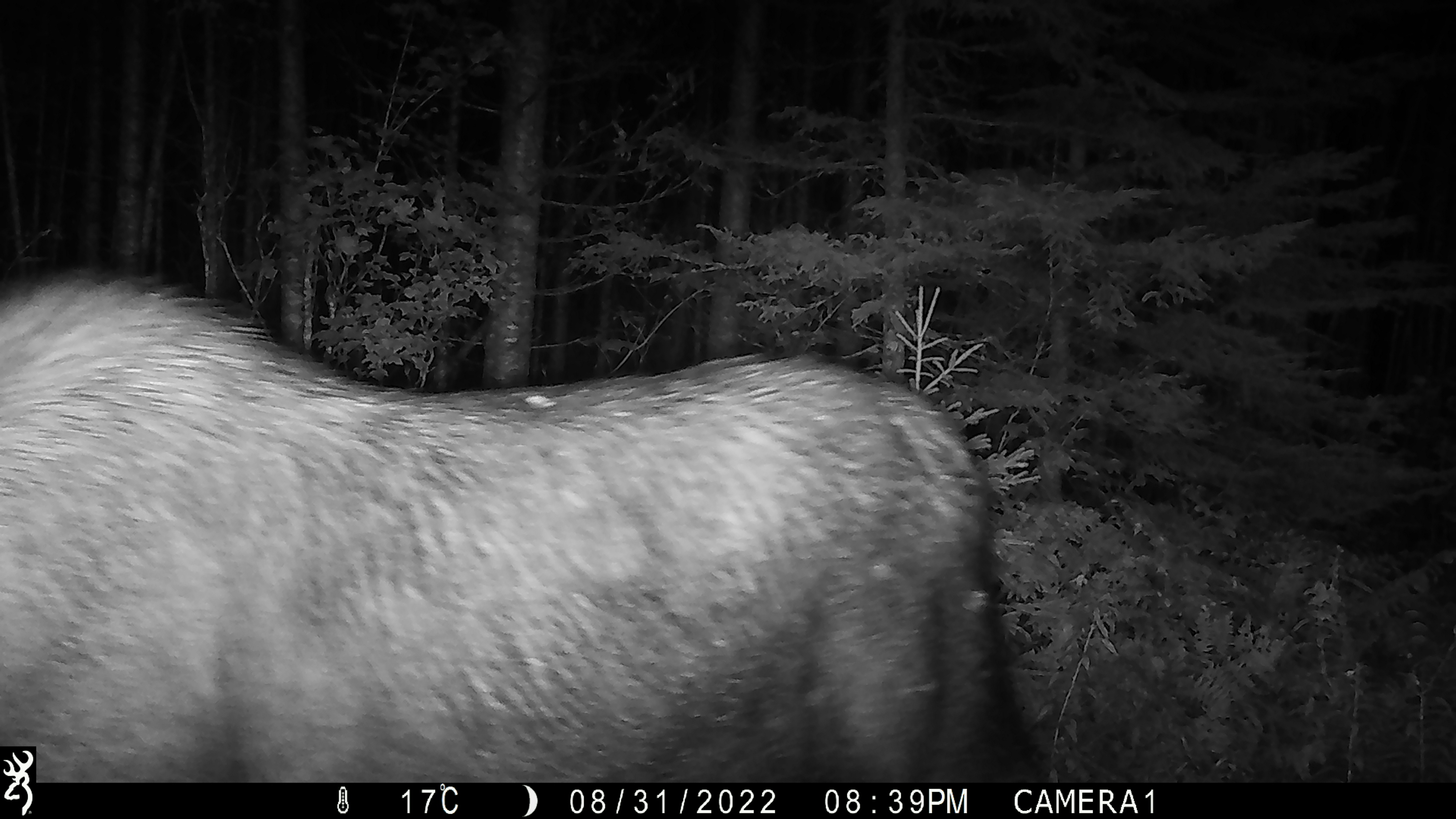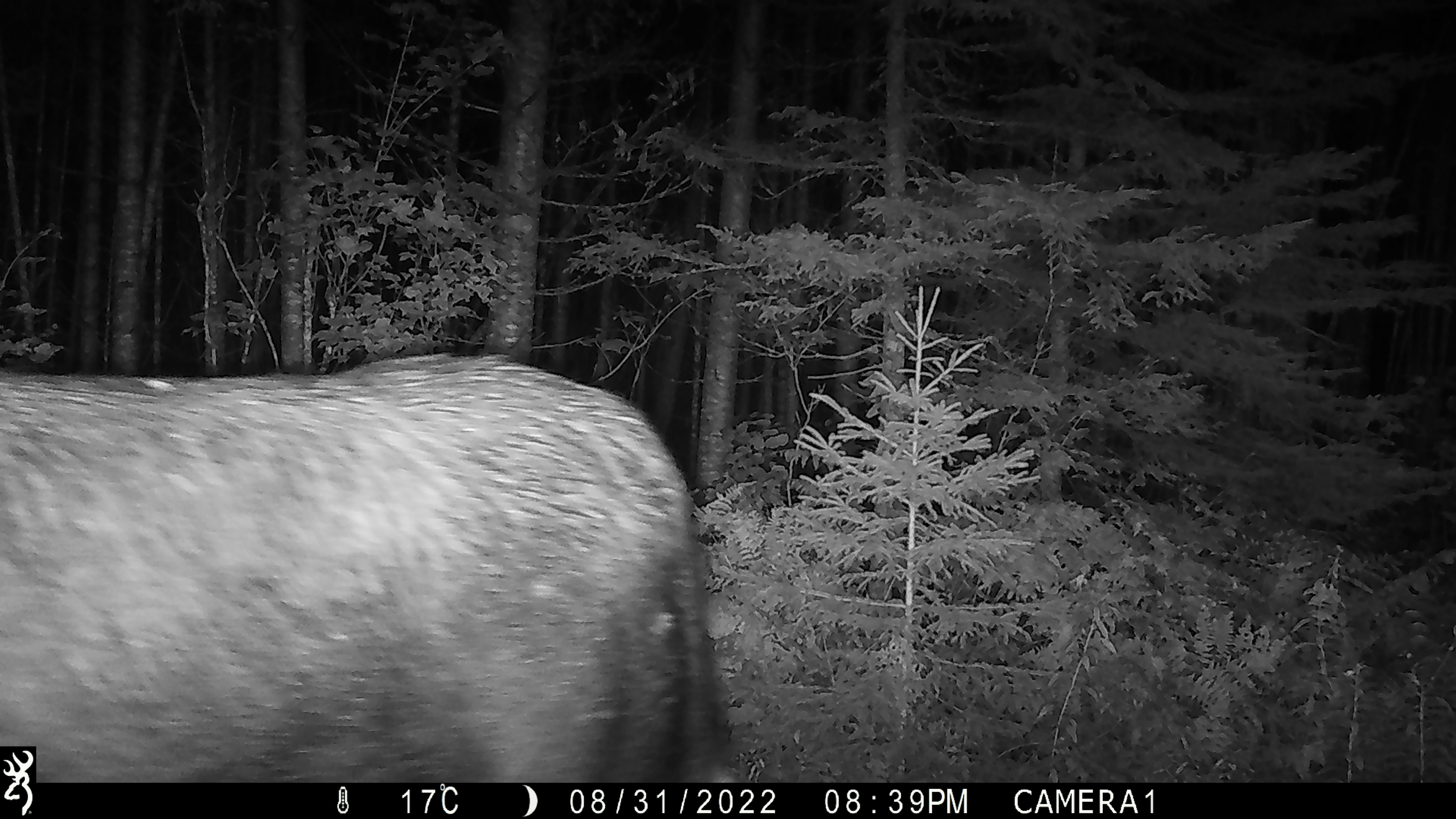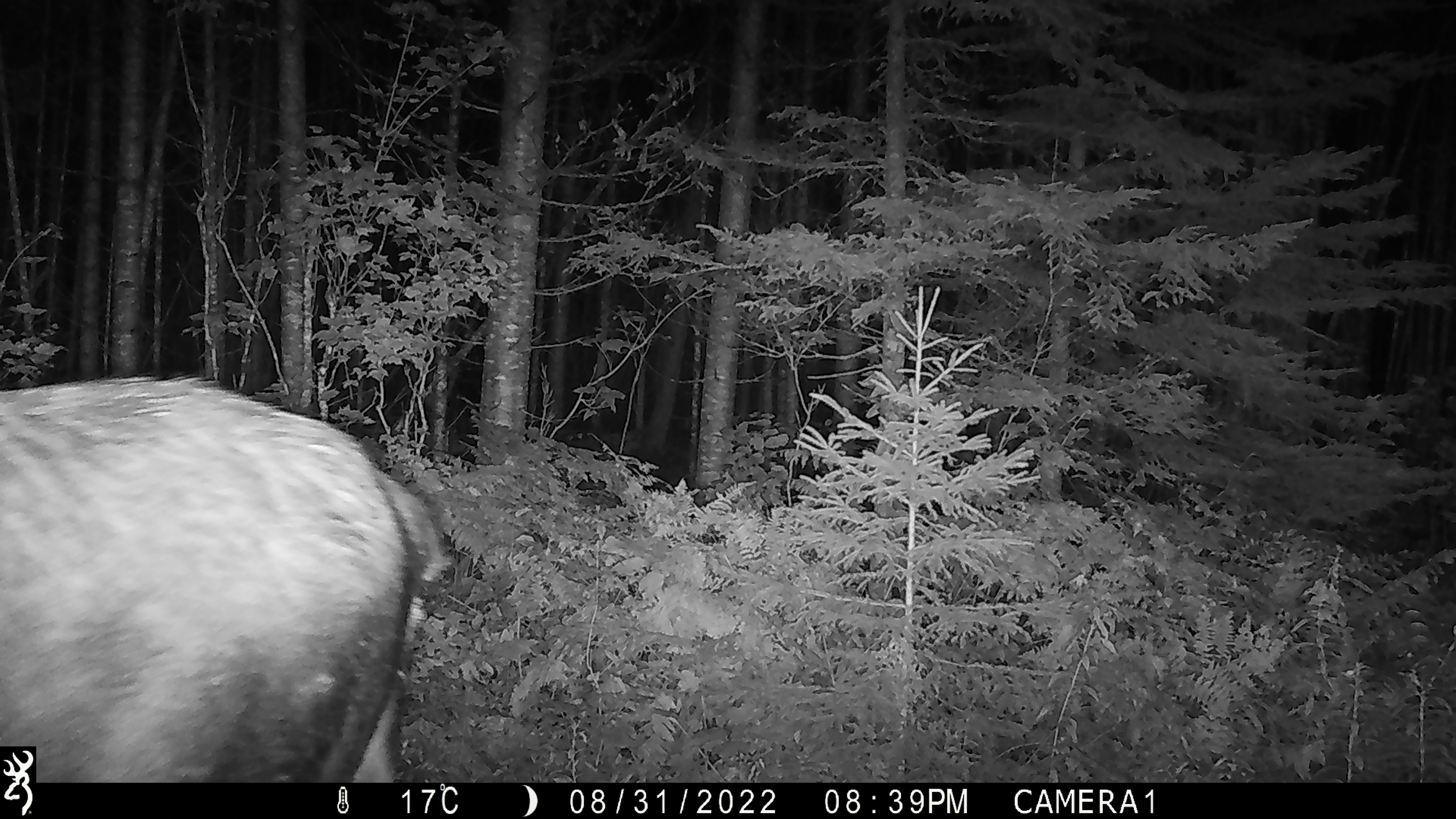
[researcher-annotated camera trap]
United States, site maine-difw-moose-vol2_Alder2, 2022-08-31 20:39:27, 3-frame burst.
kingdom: Animalia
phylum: Chordata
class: Mammalia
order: Artiodactyla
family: Cervidae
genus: Alces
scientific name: Alces alces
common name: moose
Moose (Alces alces).